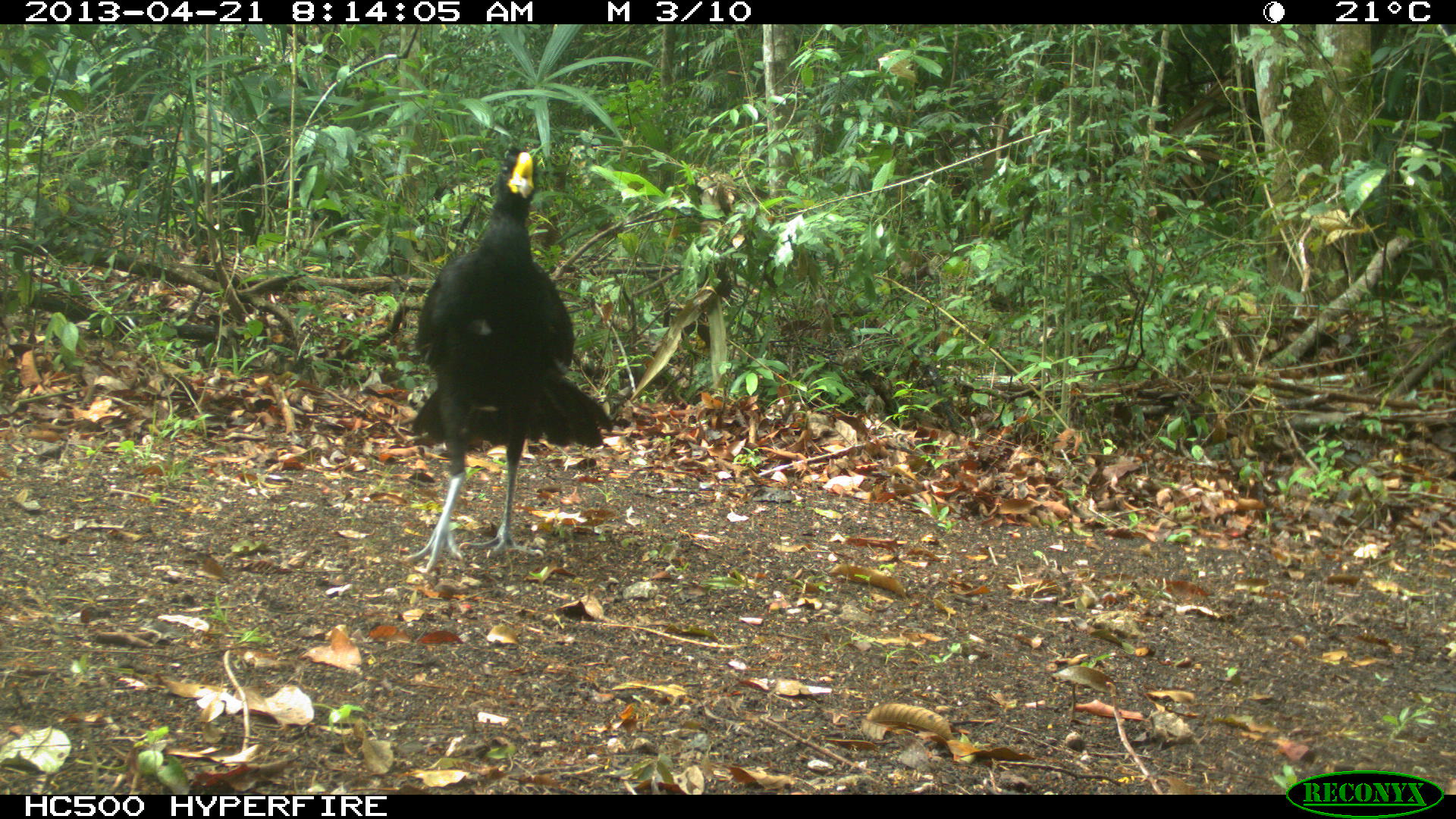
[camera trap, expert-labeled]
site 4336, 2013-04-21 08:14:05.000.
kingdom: Animalia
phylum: Chordata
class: Aves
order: Galliformes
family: Cracidae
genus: Crax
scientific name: Crax rubra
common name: great curassow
Crax rubra (great curassow), count 1, sex male.